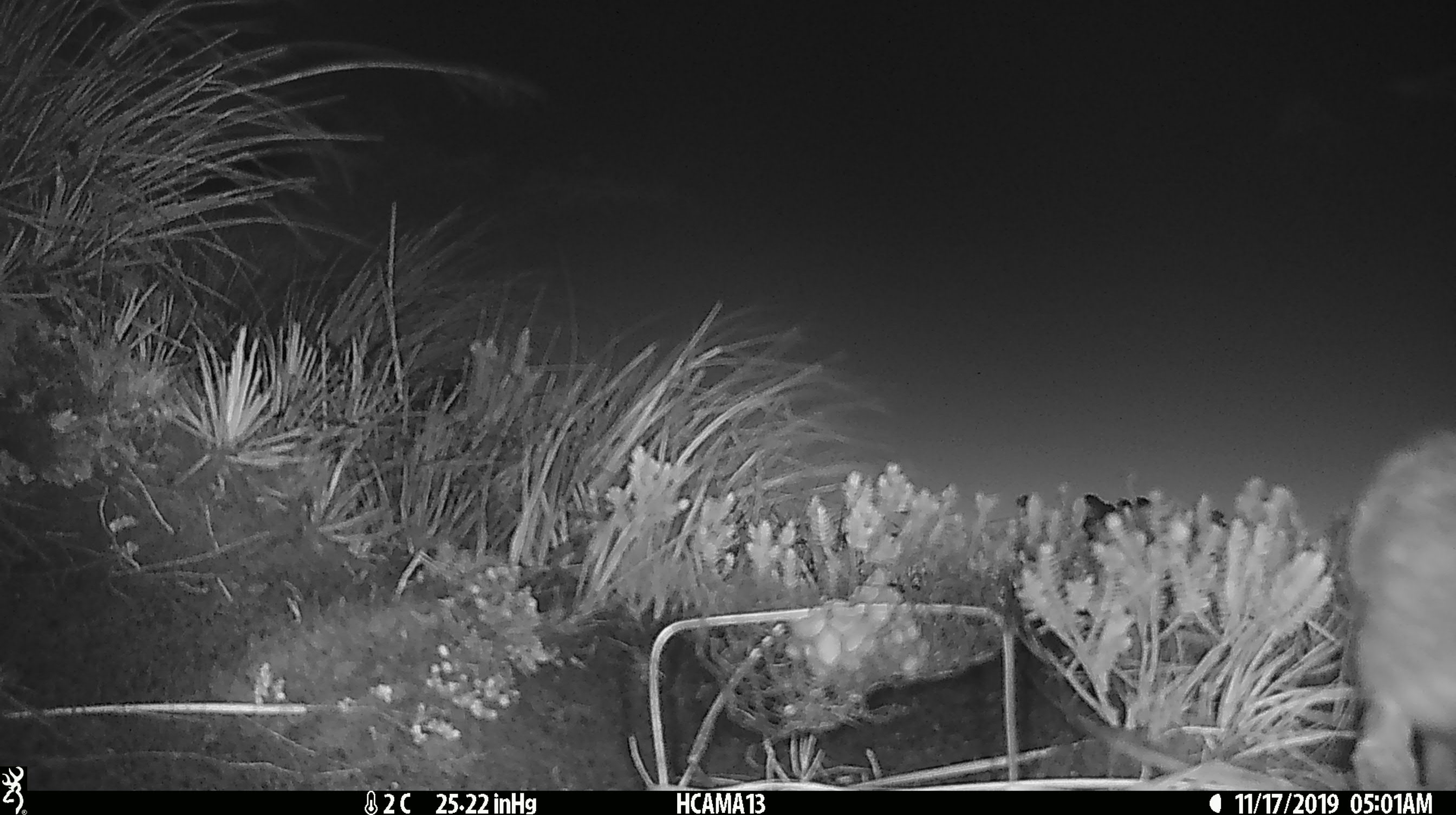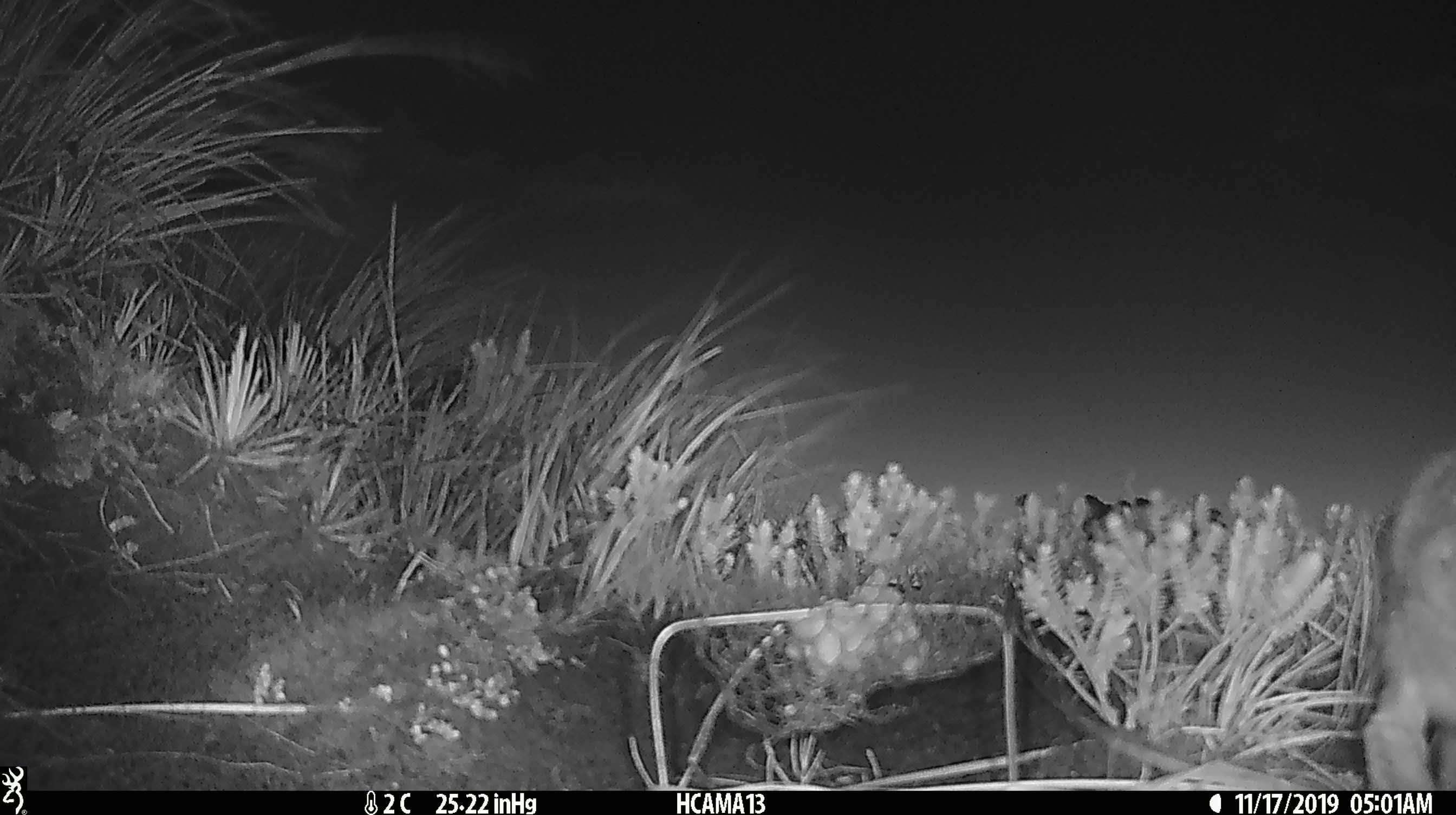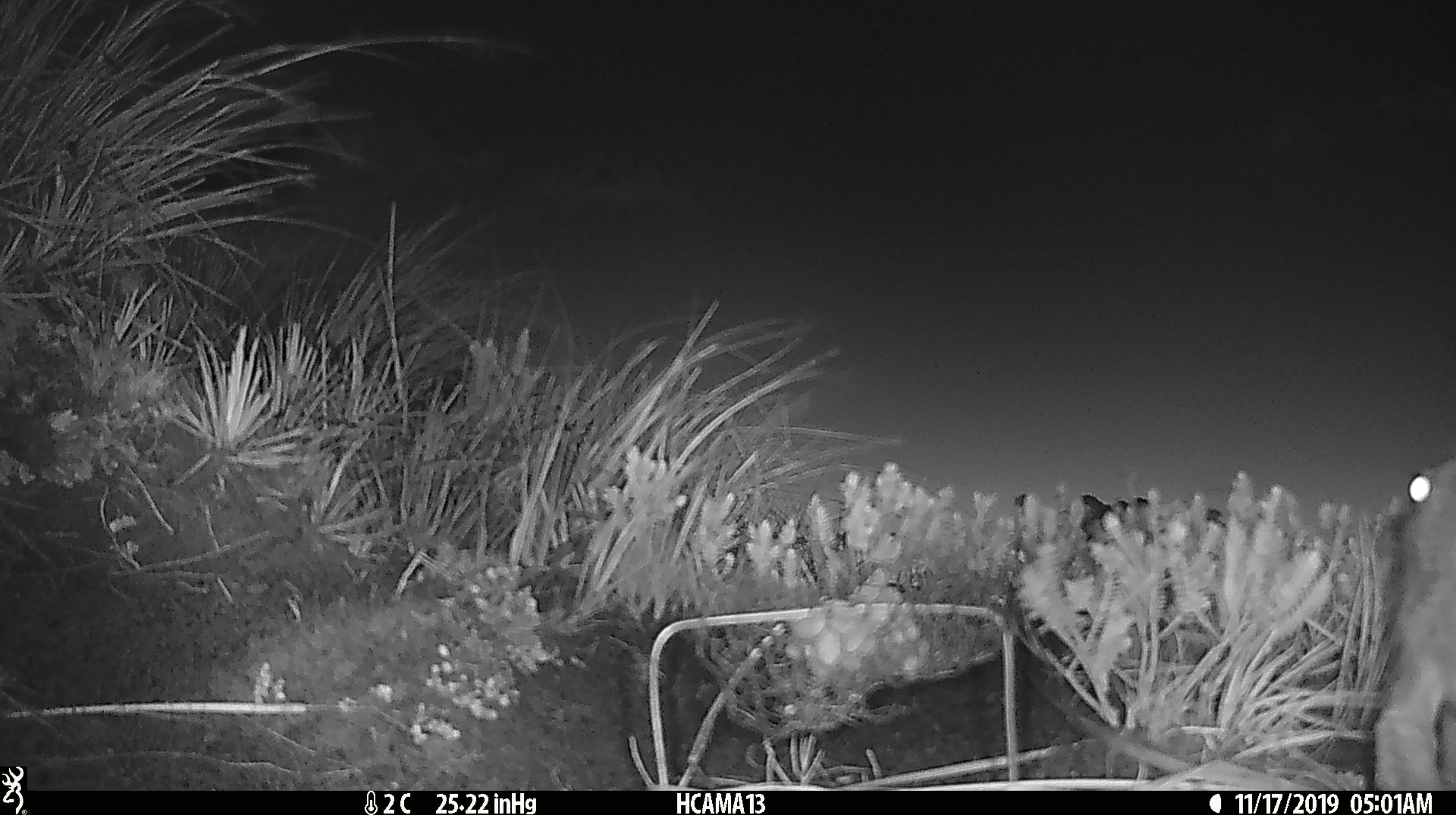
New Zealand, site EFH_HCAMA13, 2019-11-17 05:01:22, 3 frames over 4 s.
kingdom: Animalia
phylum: Chordata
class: Mammalia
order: Lagomorpha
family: Leporidae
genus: Lepus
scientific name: Lepus europaeus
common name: brown hare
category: hare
Hare (brown hare) (Lepus europaeus).